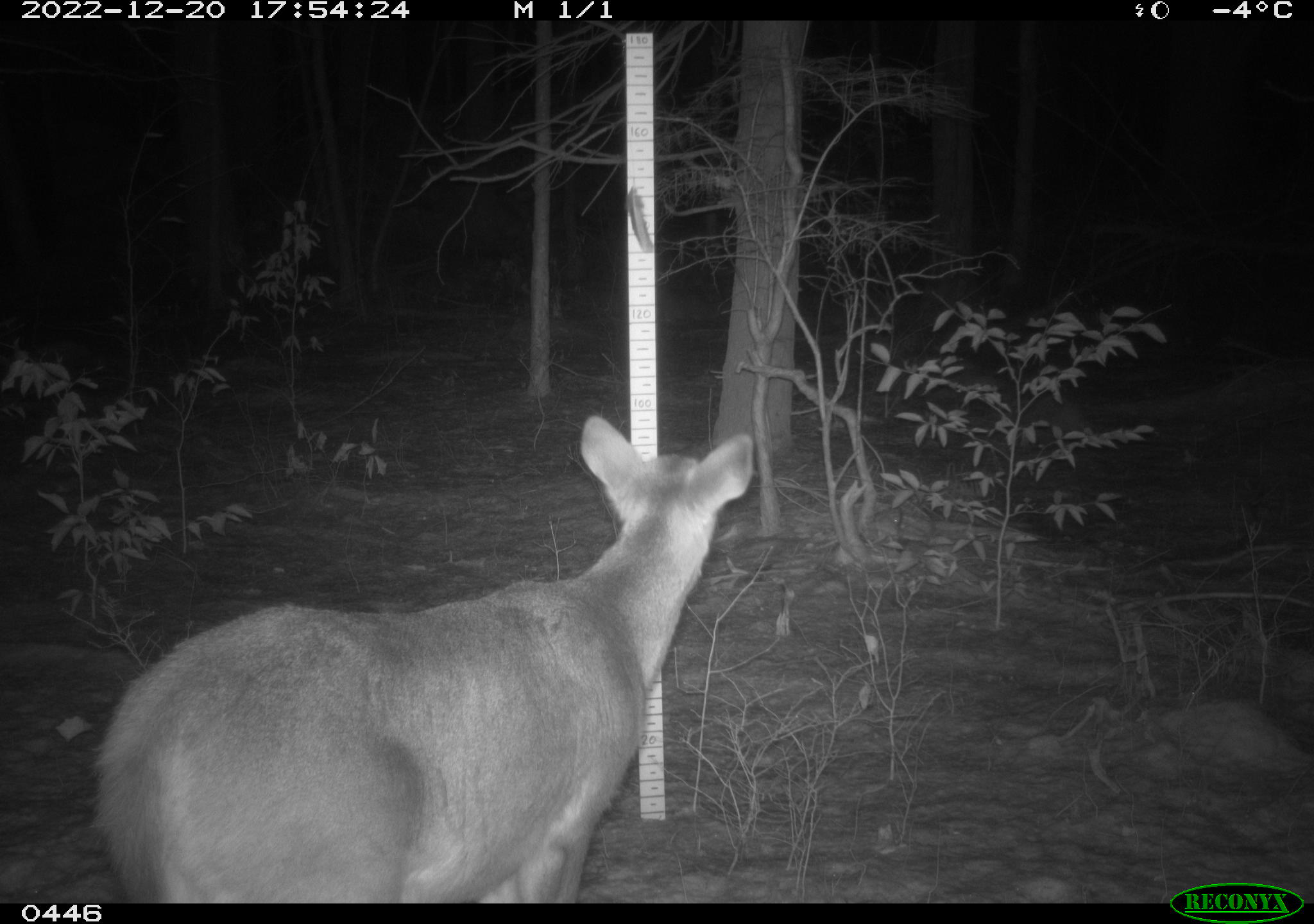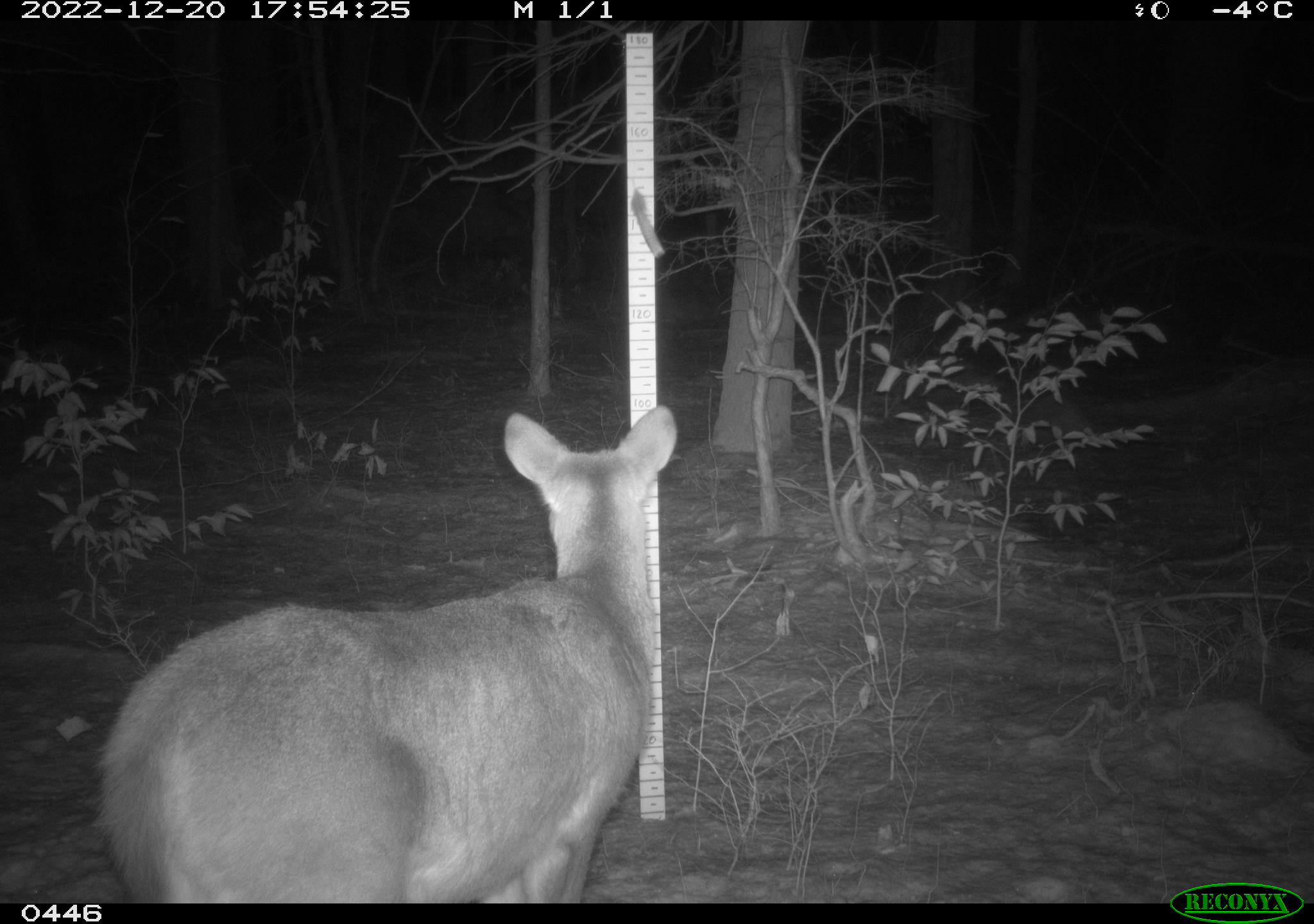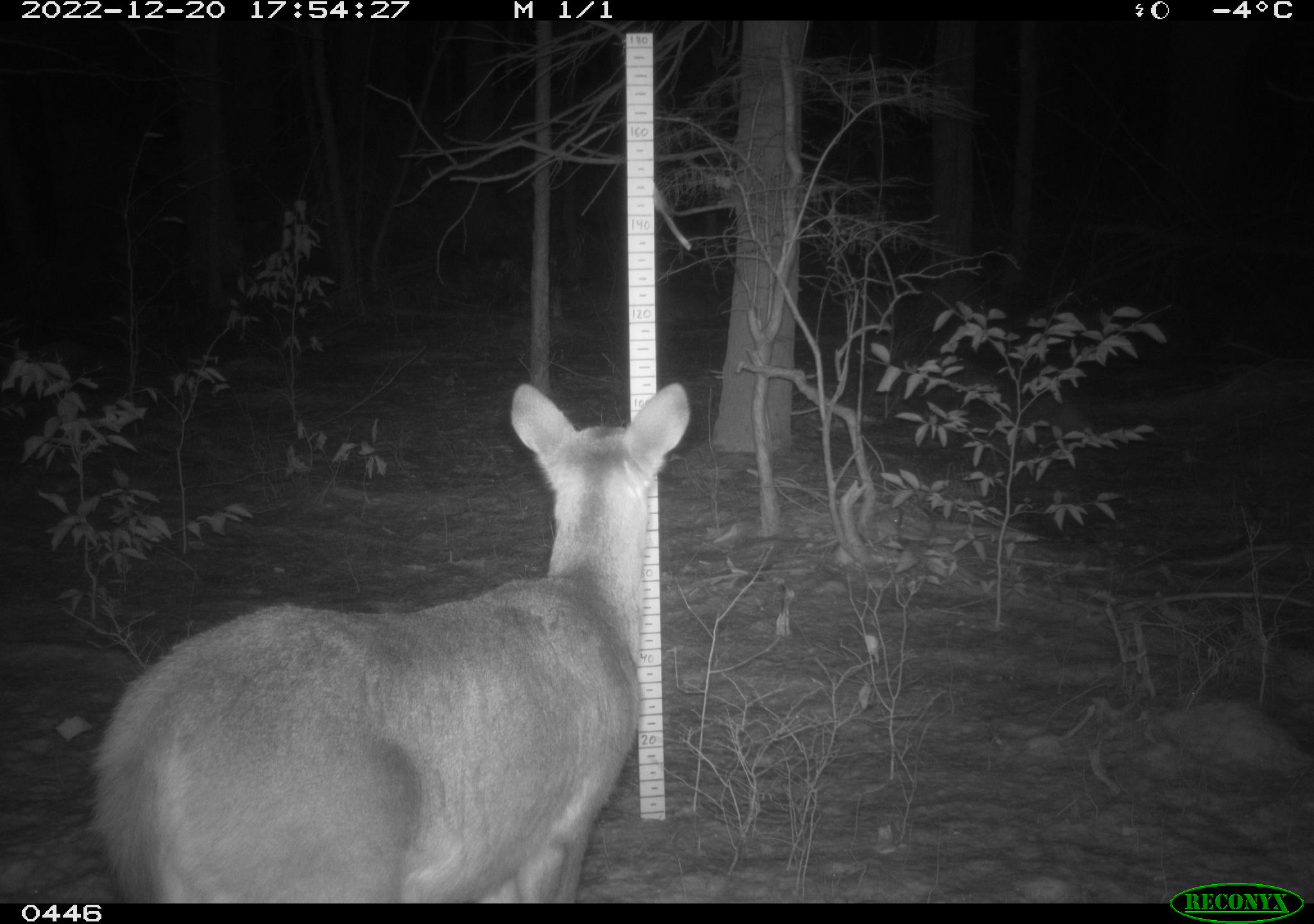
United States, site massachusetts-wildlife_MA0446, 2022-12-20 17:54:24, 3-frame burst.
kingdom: Animalia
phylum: Chordata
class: Mammalia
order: Artiodactyla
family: Cervidae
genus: Odocoileus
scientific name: Odocoileus virginianus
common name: white-tailed deer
White-tailed deer (Odocoileus virginianus).